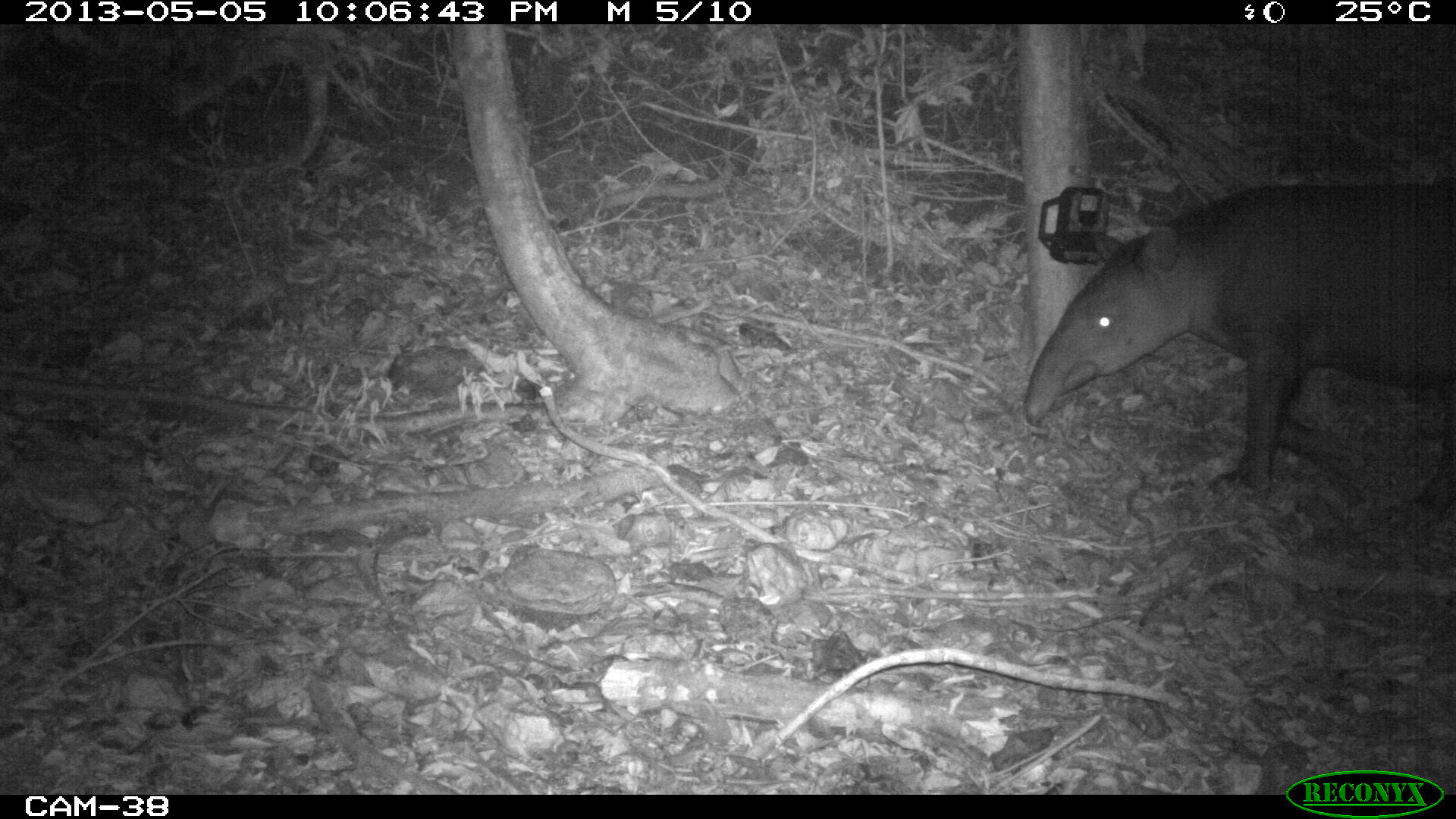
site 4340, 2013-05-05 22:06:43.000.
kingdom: Animalia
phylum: Chordata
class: Mammalia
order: Perissodactyla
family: Tapiridae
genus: Tapirus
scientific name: Tapirus bairdii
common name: baird's tapir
Tapirus bairdii (baird's tapir), count 1.